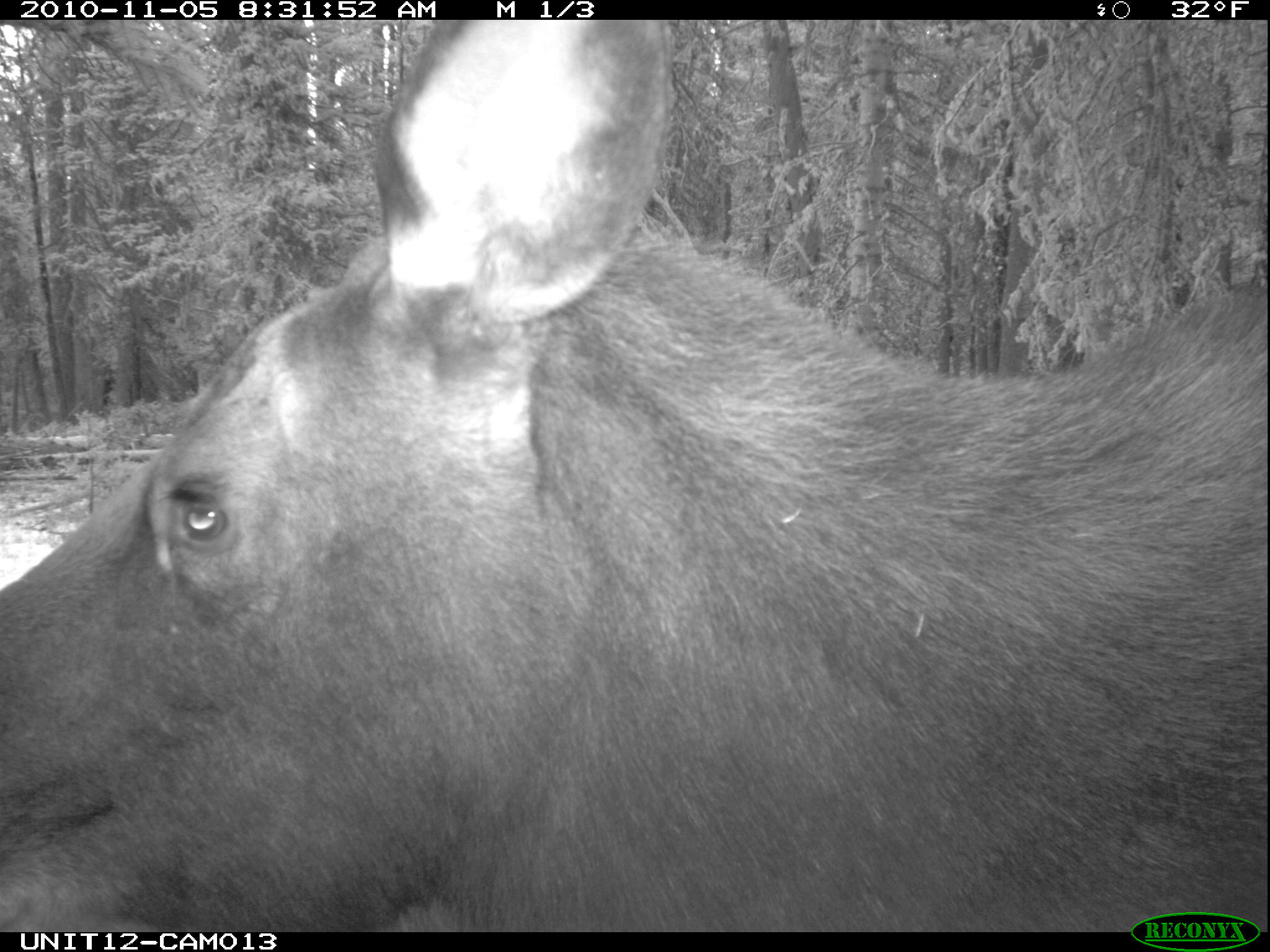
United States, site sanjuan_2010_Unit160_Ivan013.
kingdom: Animalia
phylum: Chordata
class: Mammalia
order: Artiodactyla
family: Cervidae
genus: Alces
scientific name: Alces alces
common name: moose